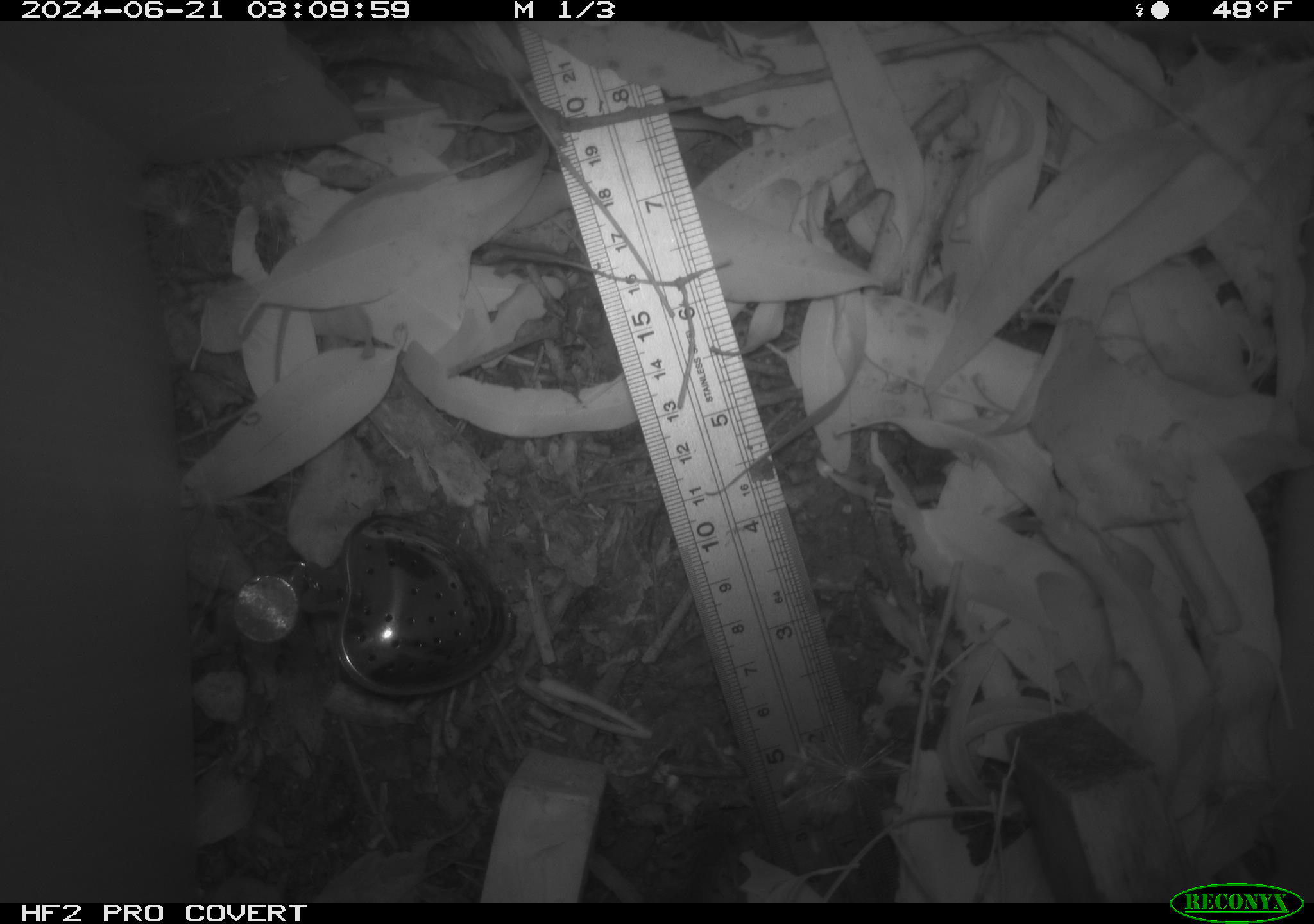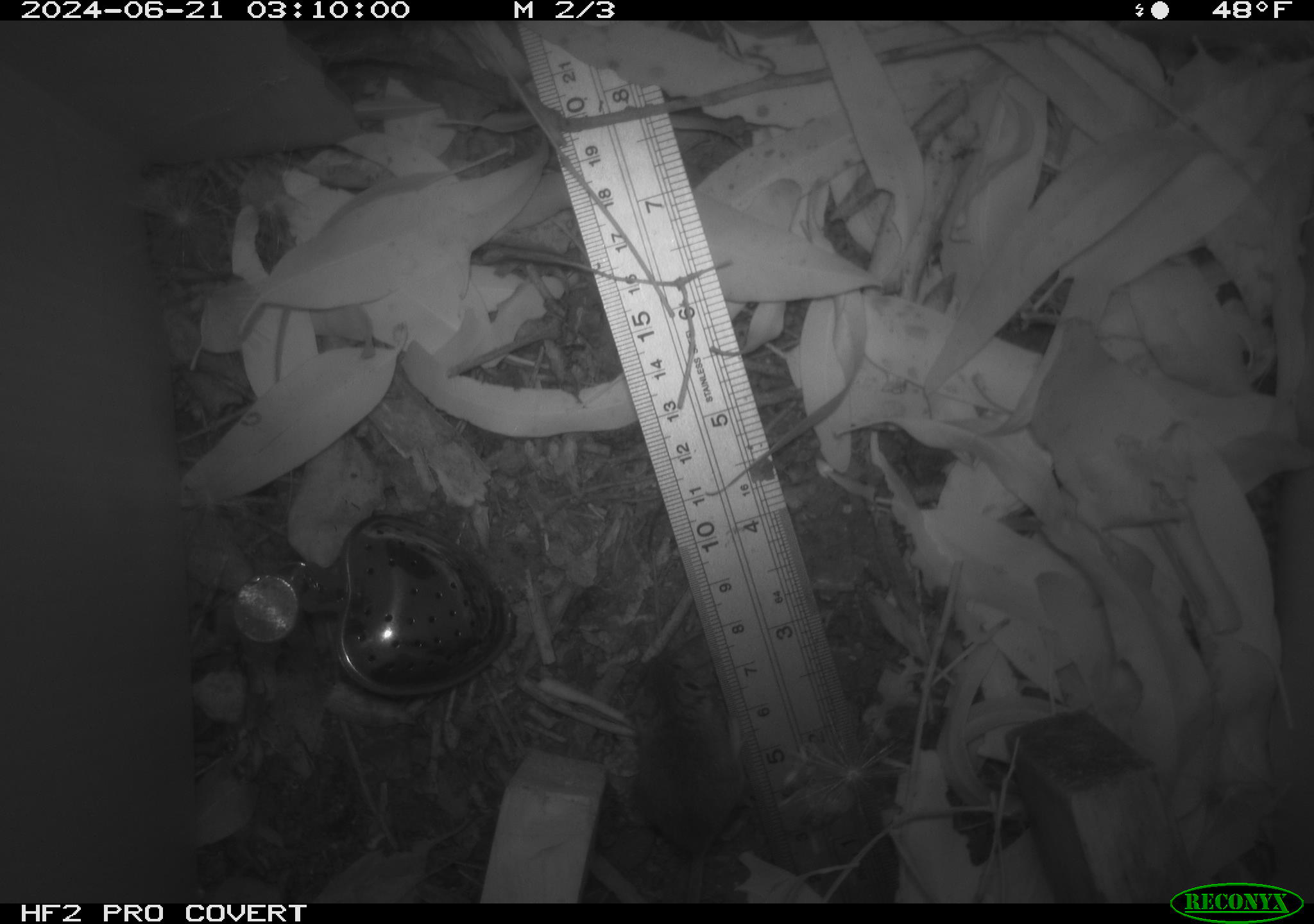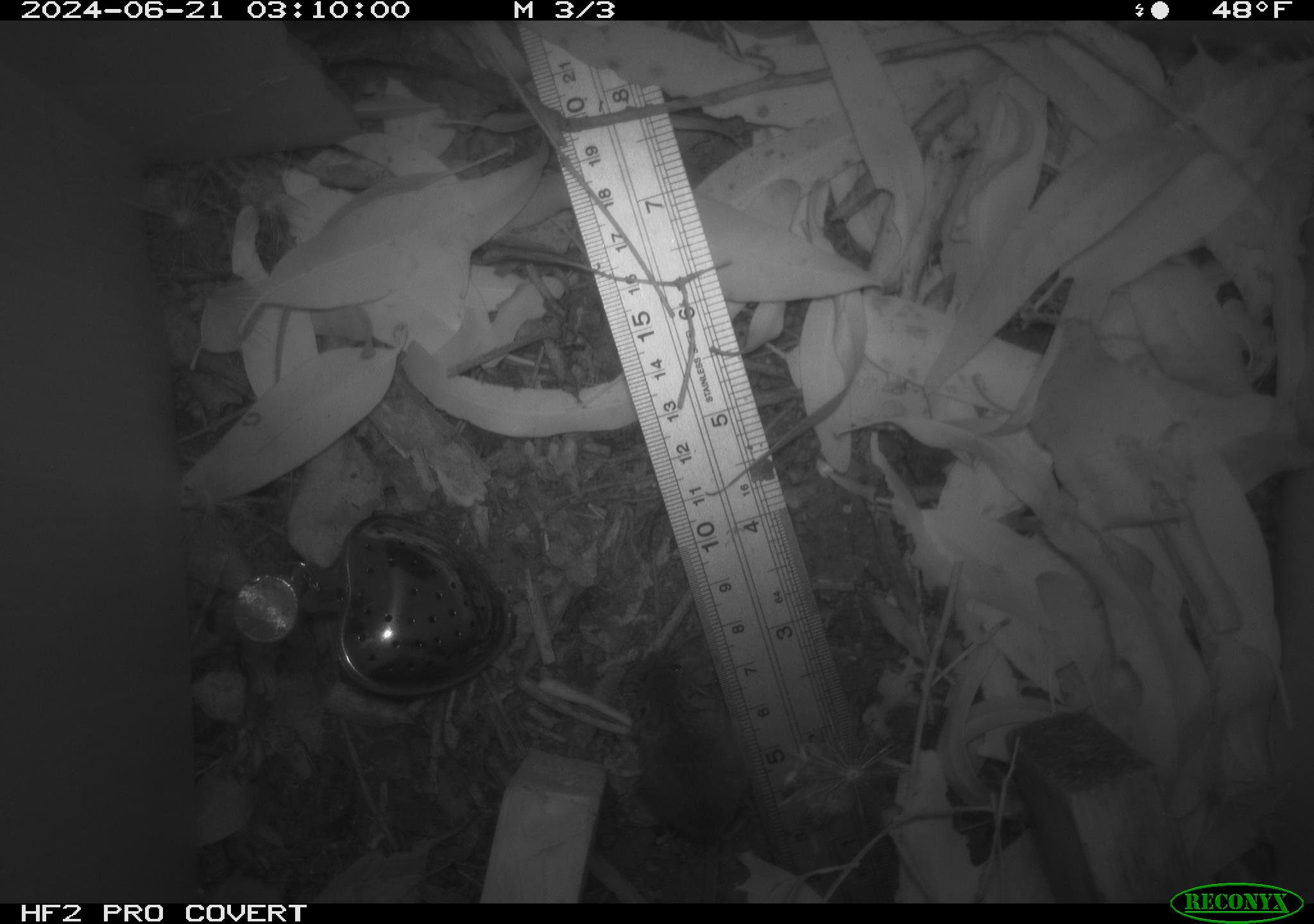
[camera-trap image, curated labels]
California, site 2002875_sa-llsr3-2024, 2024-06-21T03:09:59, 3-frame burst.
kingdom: Animalia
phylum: Chordata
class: Mammalia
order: Rodentia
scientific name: Rodentia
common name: mouse species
Mouse species (Rodentia).